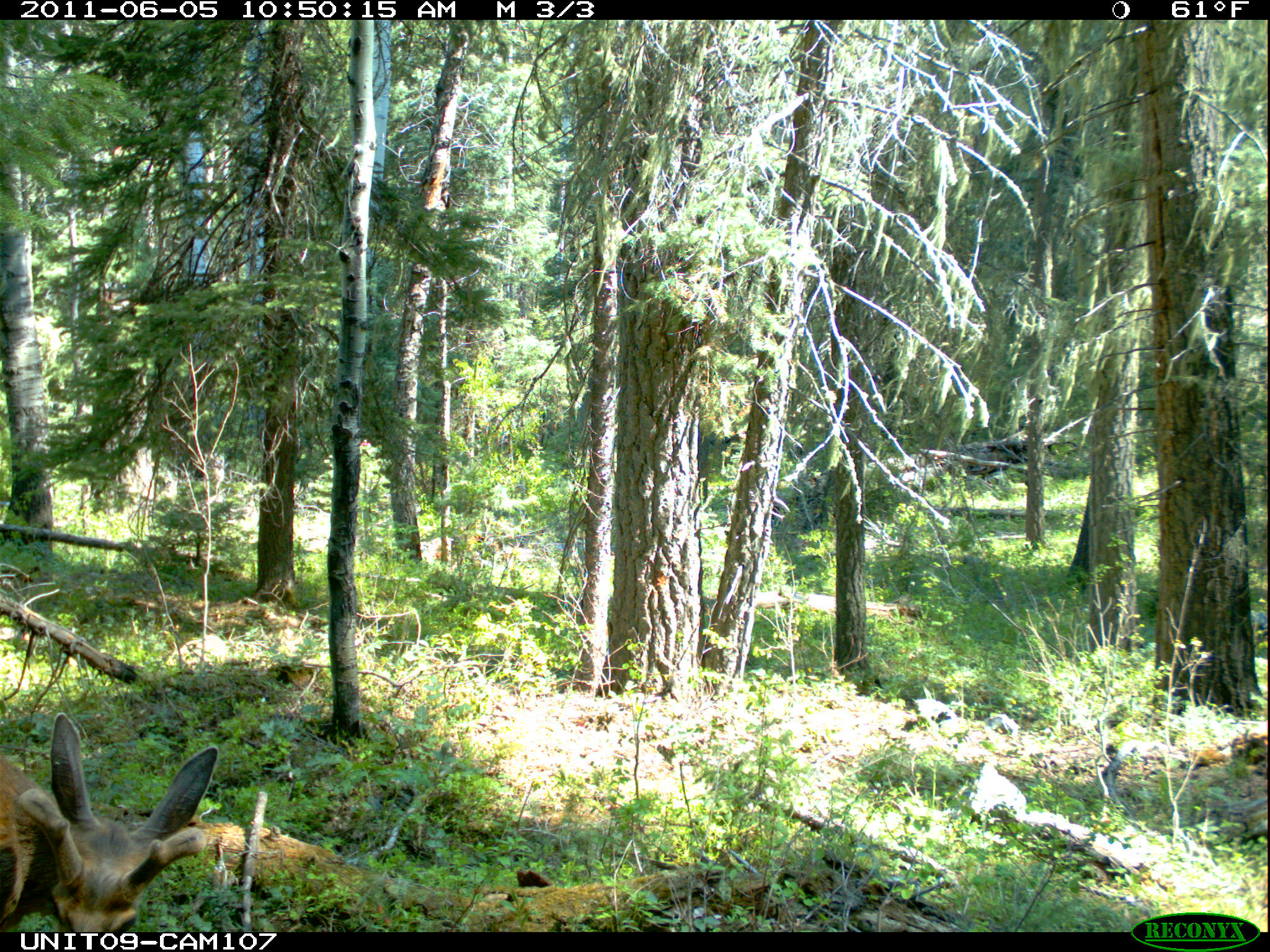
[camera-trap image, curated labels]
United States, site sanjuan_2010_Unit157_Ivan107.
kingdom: Animalia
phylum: Chordata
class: Mammalia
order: Artiodactyla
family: Cervidae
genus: Odocoileus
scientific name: Odocoileus hemionus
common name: mule deer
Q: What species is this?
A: Odocoileus hemionus (mule deer).